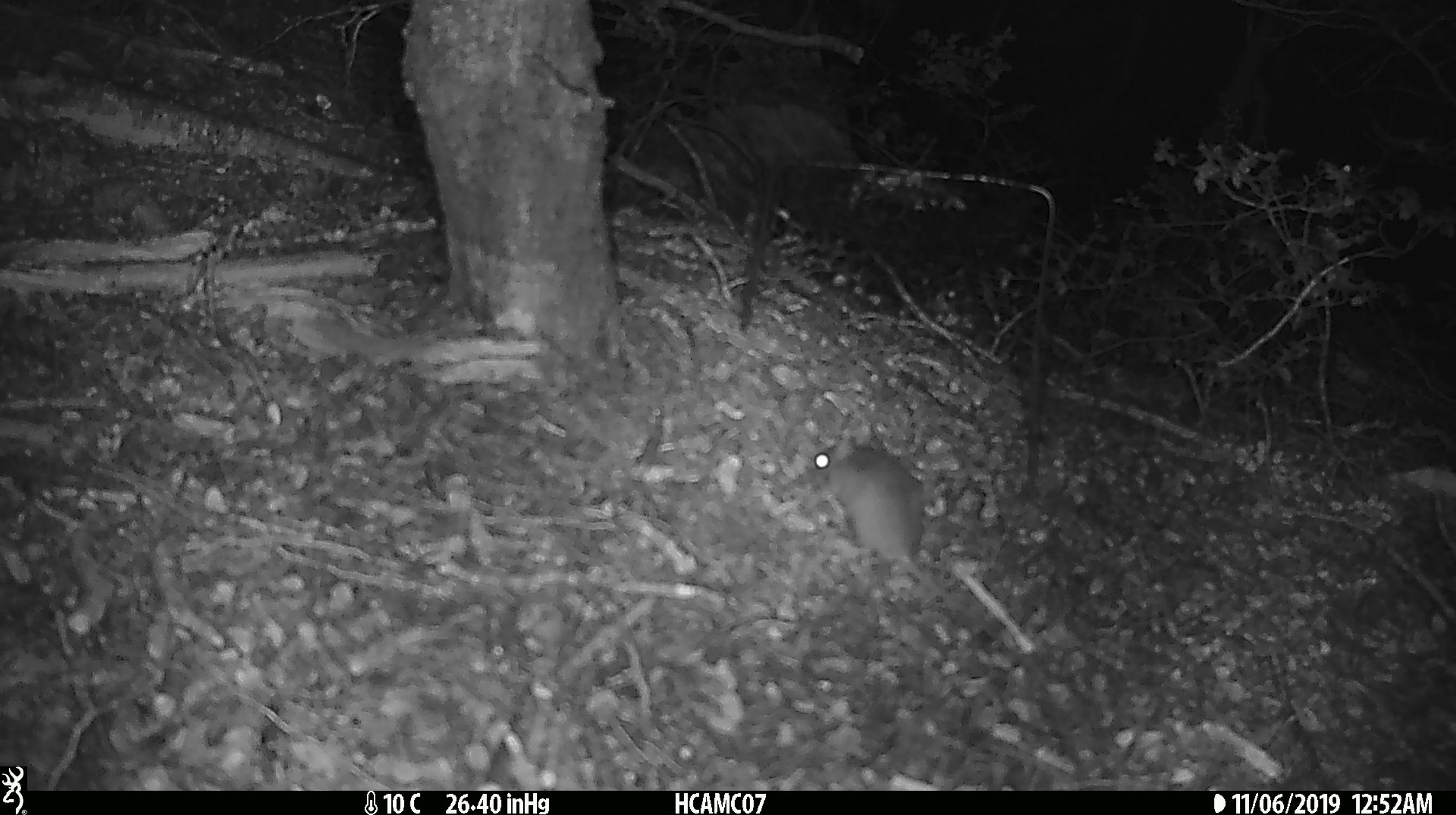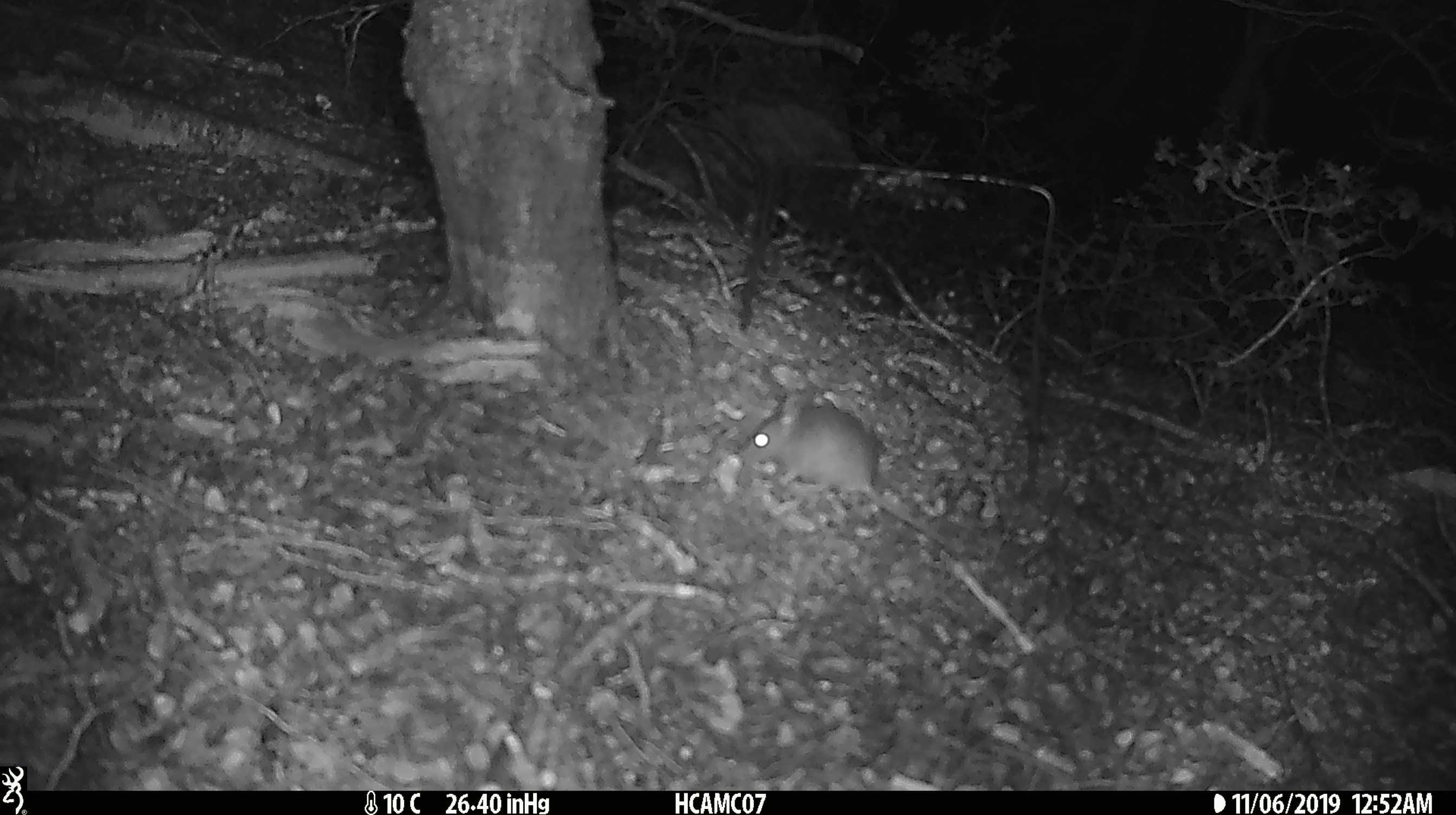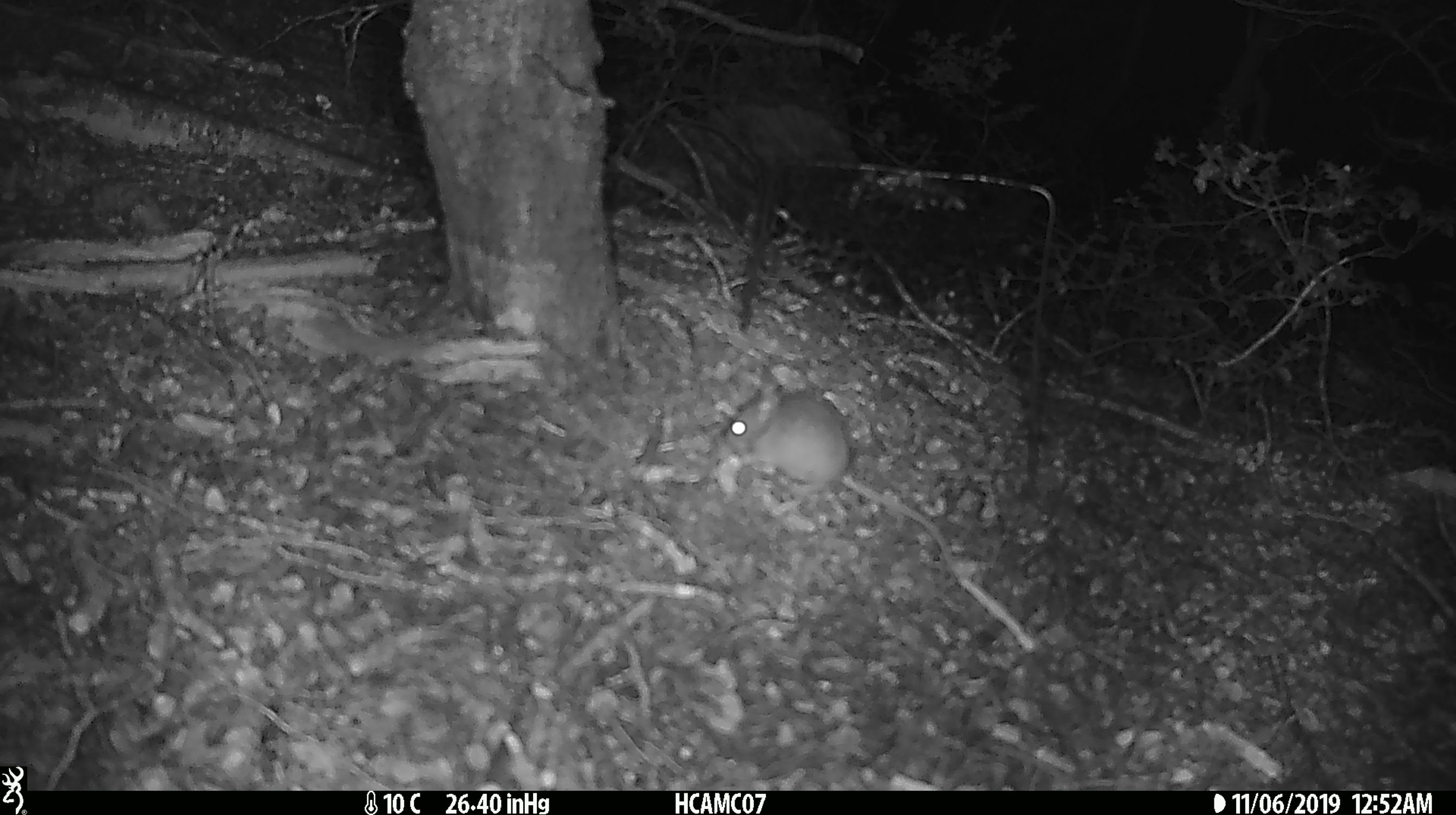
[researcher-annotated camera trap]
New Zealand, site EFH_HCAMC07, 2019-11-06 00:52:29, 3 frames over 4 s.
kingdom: Animalia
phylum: Chordata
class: Mammalia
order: Rodentia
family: Muridae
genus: Mus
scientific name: Mus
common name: mouse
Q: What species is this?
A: Mouse (Mus).